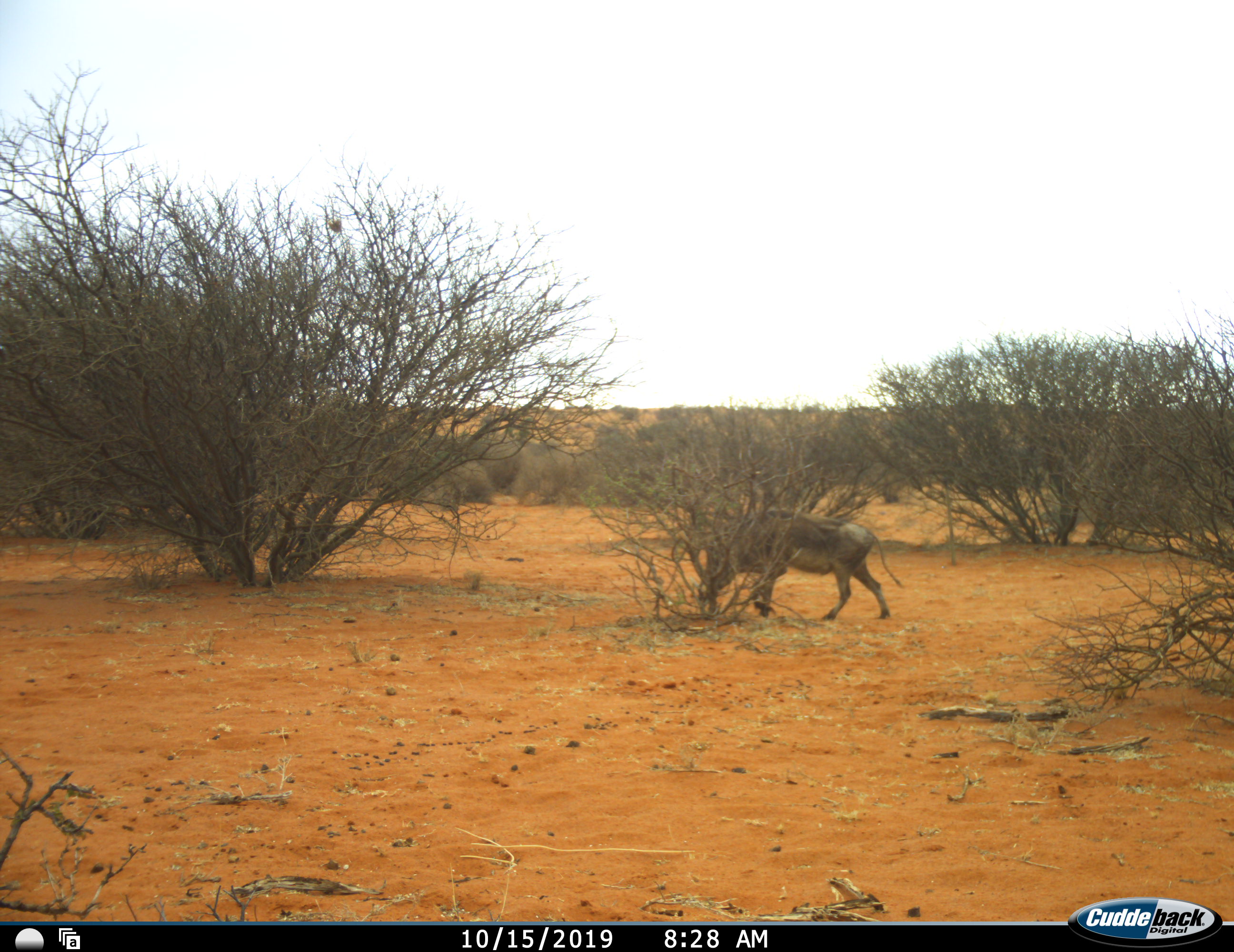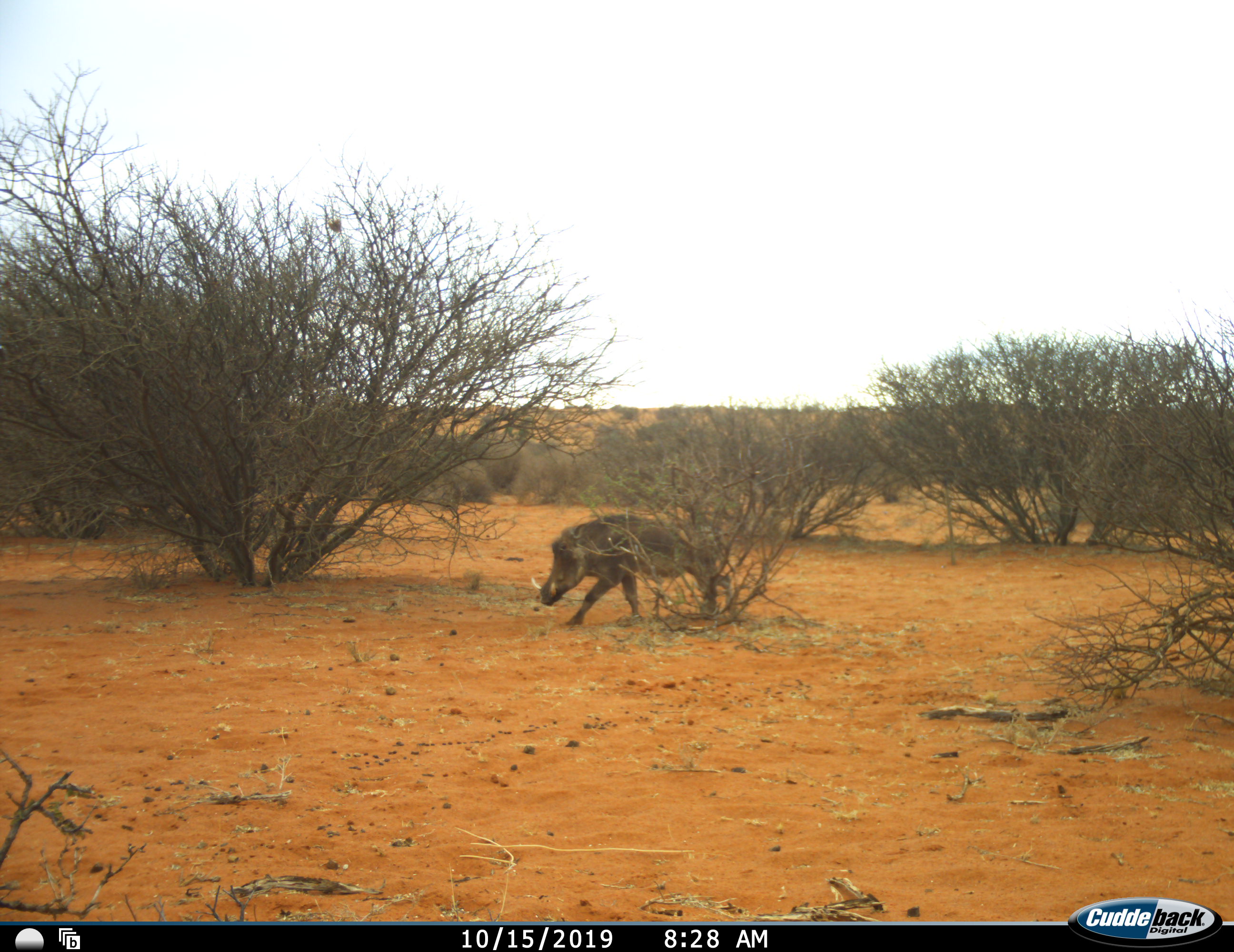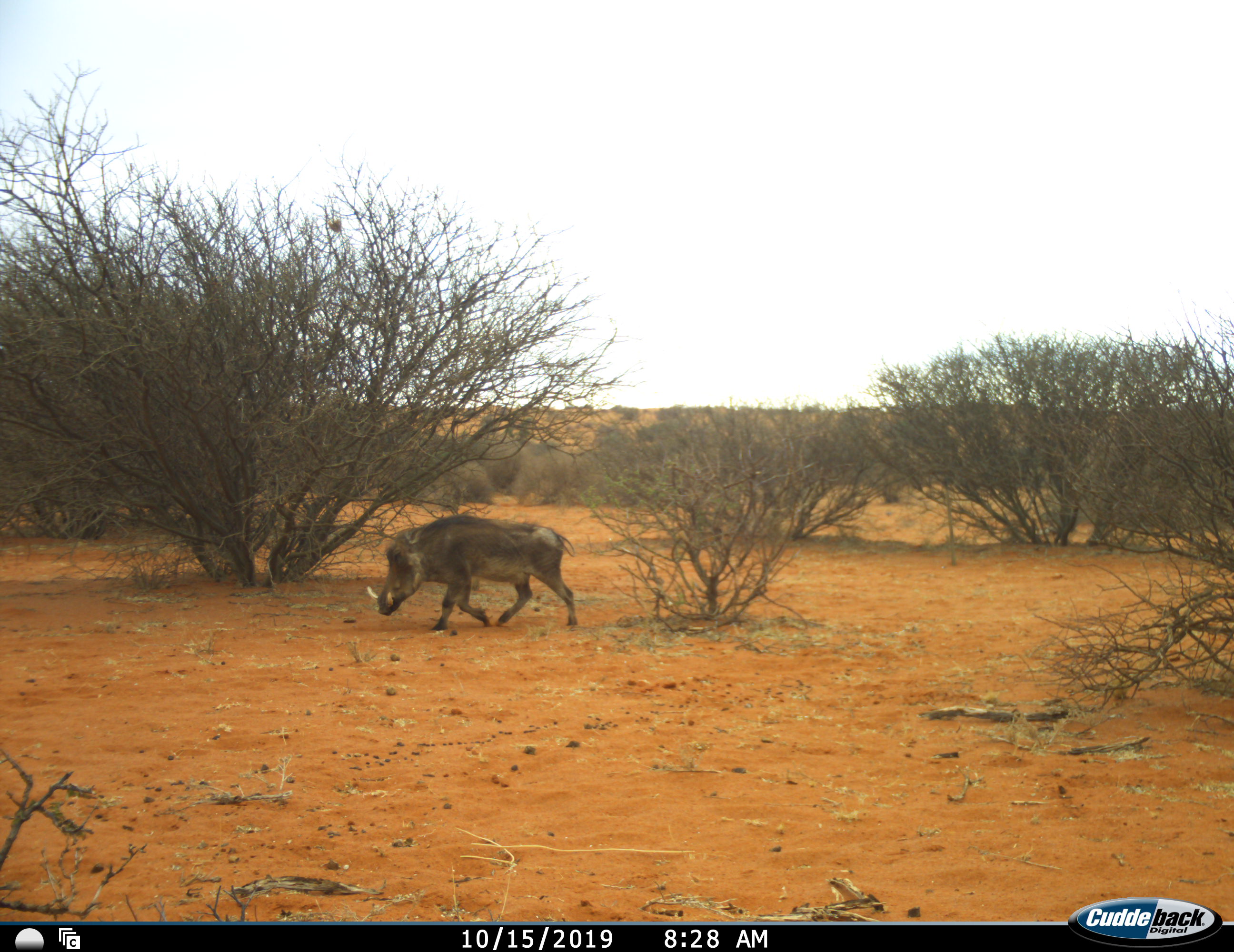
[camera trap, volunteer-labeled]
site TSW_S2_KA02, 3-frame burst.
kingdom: Animalia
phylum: Chordata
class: Mammalia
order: Artiodactyla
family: Suidae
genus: Phacochoerus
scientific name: Phacochoerus africanus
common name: warthog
Warthog (Phacochoerus africanus), count 1. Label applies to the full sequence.